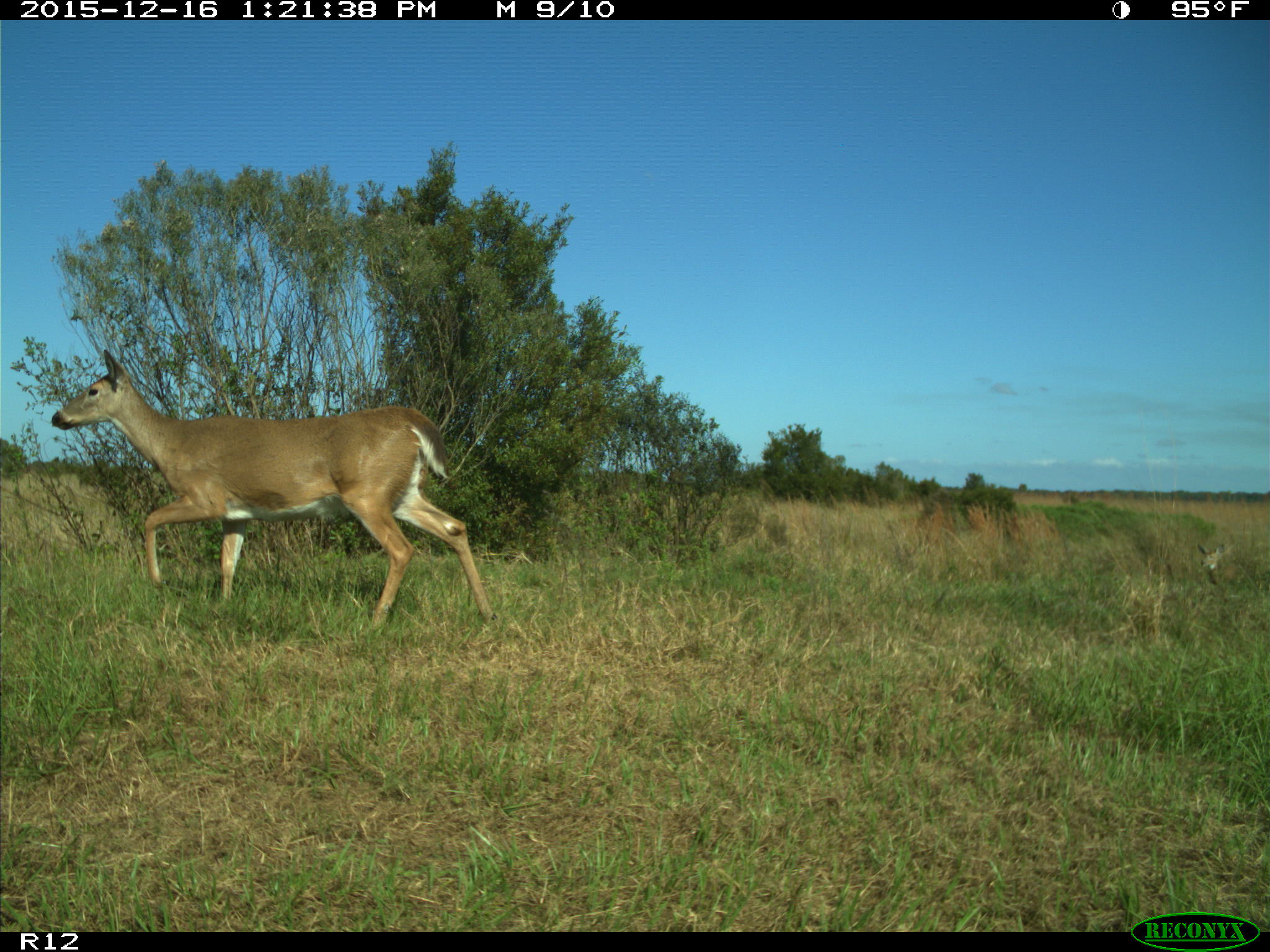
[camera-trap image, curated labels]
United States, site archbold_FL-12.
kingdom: Animalia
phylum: Chordata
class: Mammalia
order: Artiodactyla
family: Cervidae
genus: Odocoileus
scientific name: Odocoileus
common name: deer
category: unidentified deer